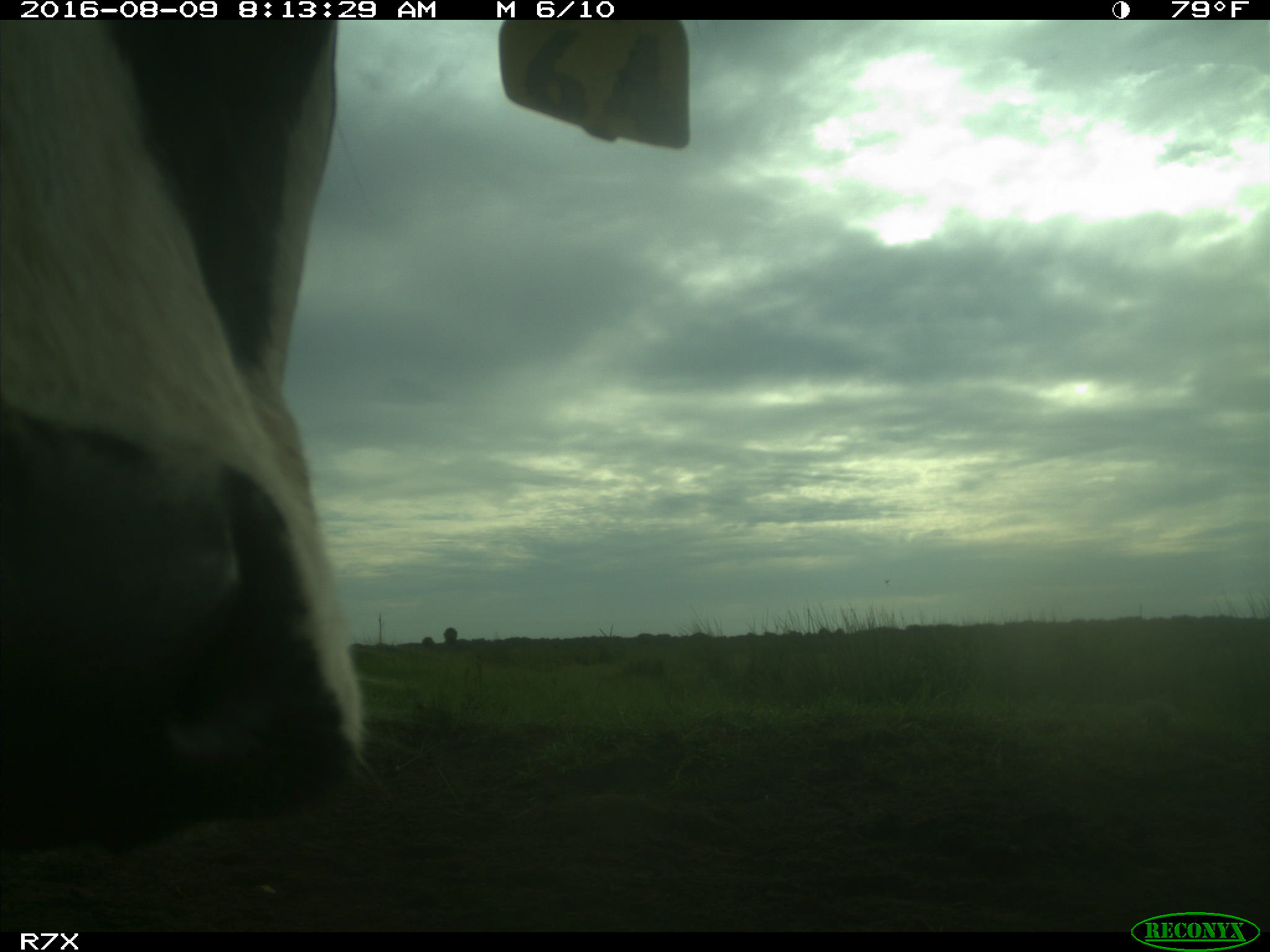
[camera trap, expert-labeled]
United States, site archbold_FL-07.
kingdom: Animalia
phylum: Chordata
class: Mammalia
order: Artiodactyla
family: Bovidae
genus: Bos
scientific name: Bos taurus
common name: domestic cow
Bos taurus (domestic cow).